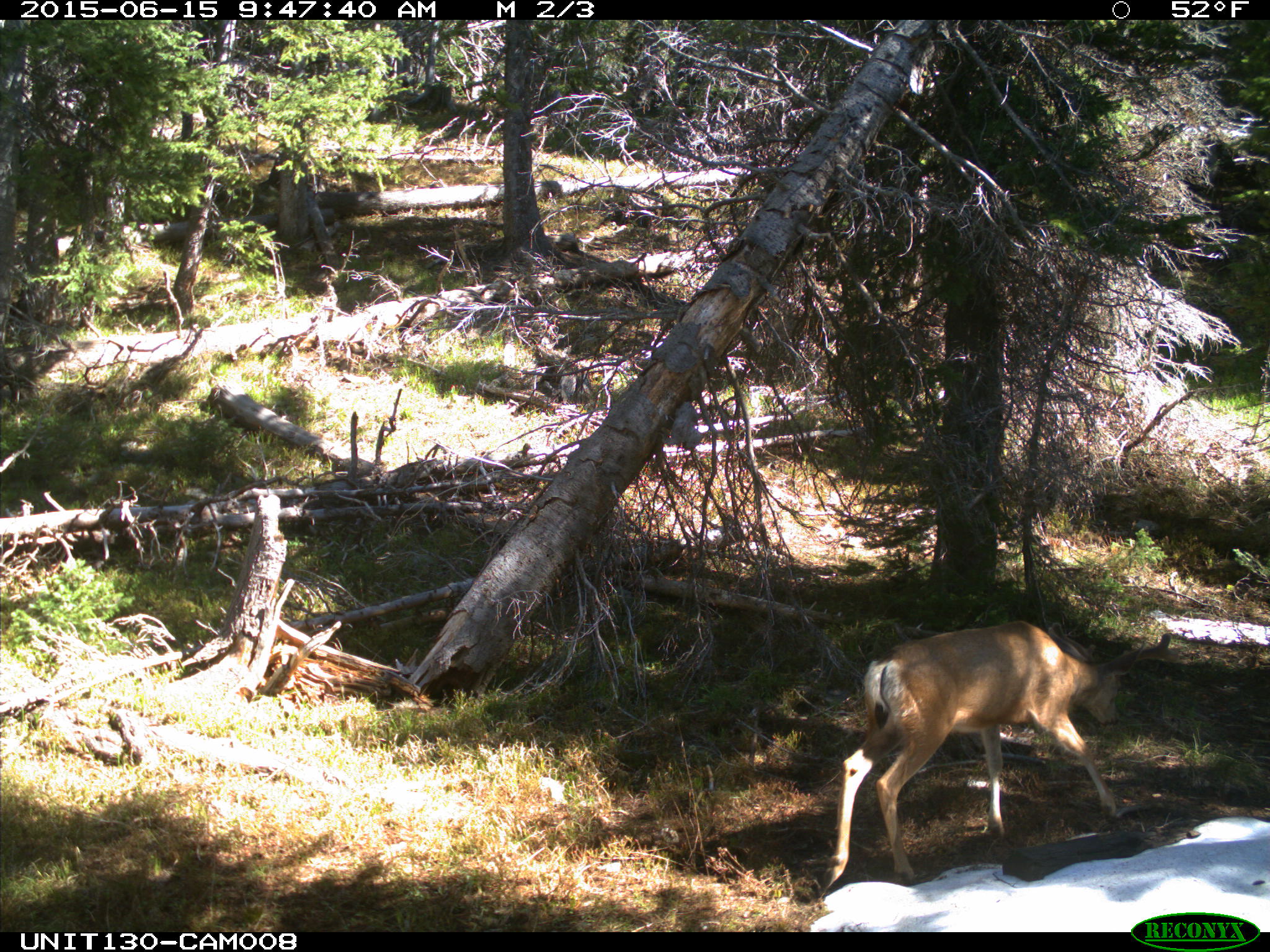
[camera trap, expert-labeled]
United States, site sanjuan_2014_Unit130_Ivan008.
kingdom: Animalia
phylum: Chordata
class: Mammalia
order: Artiodactyla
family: Cervidae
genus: Odocoileus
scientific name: Odocoileus hemionus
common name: mule deer